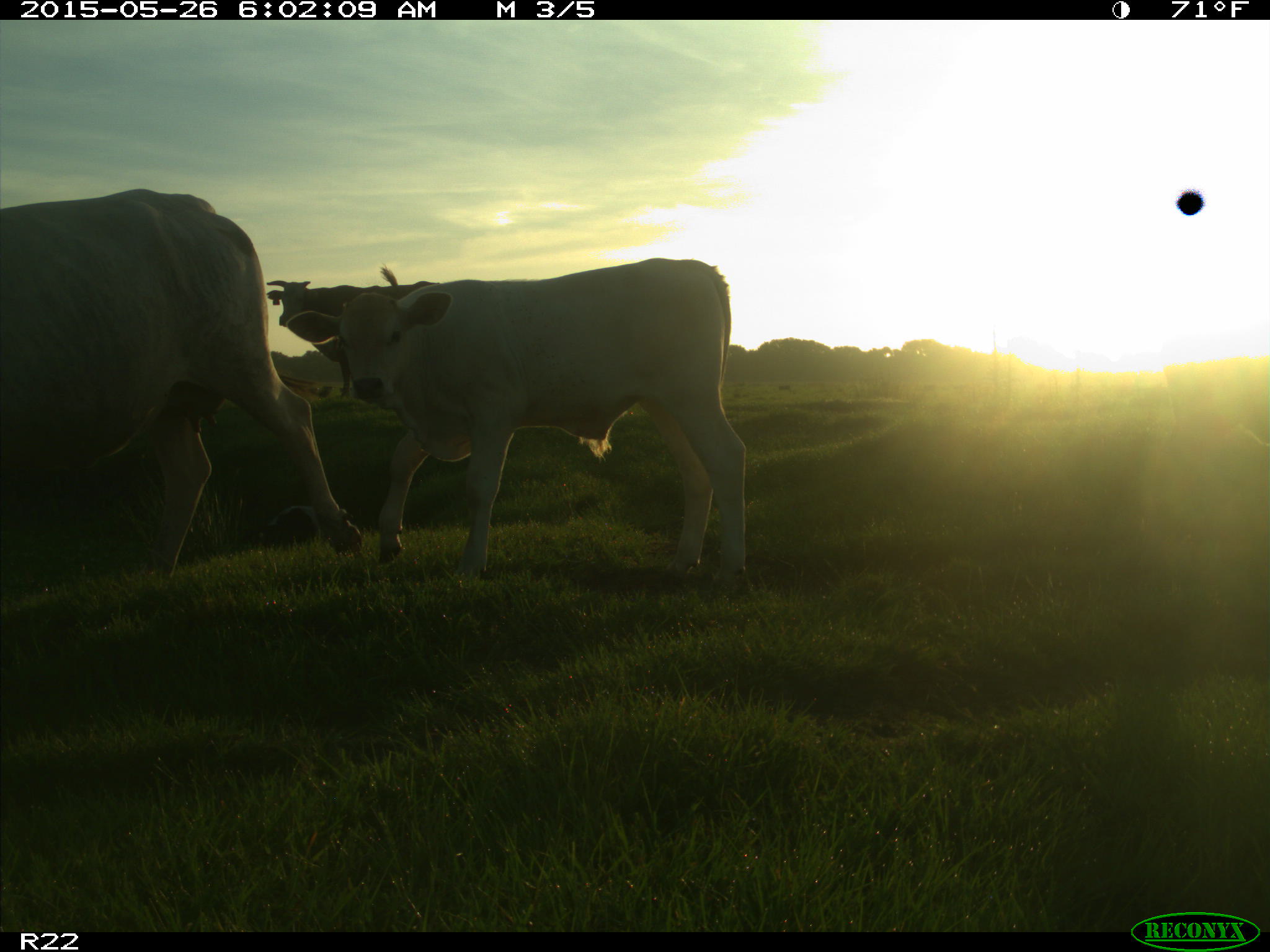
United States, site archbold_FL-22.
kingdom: Animalia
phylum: Chordata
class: Mammalia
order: Artiodactyla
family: Bovidae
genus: Bos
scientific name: Bos taurus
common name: domestic cow